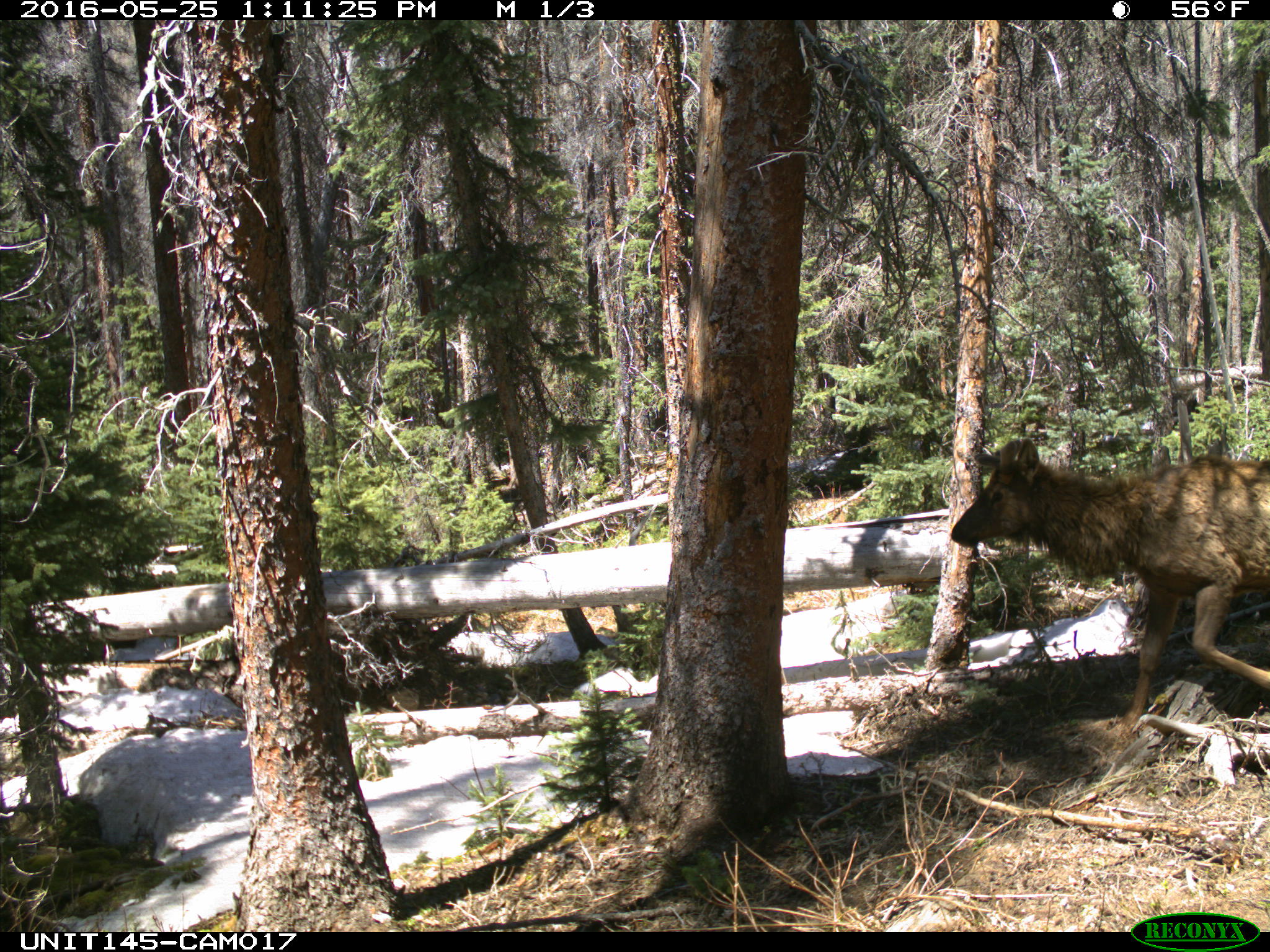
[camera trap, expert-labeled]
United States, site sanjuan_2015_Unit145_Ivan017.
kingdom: Animalia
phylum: Chordata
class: Mammalia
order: Artiodactyla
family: Cervidae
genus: Cervus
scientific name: Cervus elaphus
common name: red deer